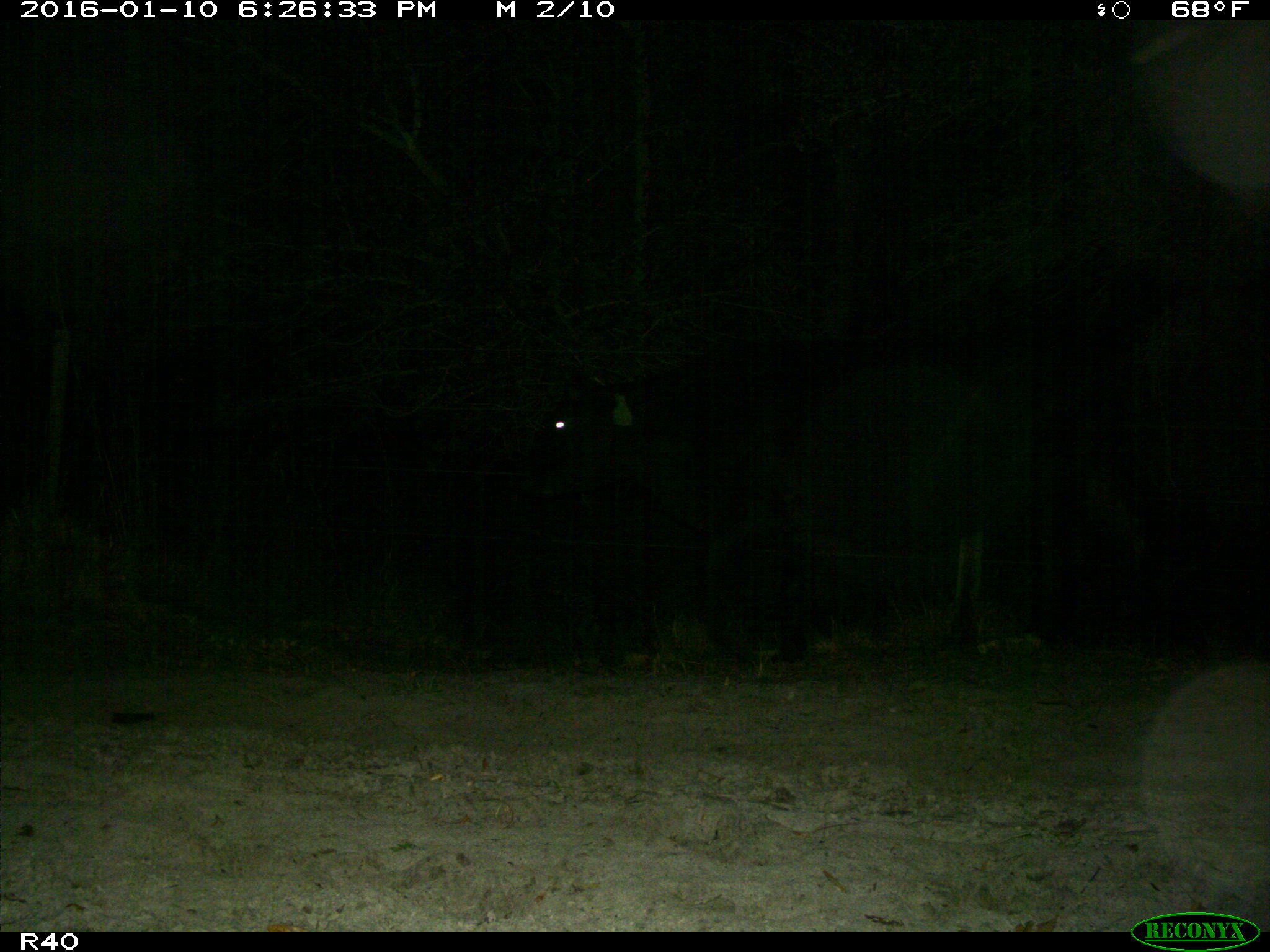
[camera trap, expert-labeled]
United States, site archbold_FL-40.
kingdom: Animalia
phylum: Chordata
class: Mammalia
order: Artiodactyla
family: Bovidae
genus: Bos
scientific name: Bos taurus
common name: domestic cow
Bos taurus (domestic cow).